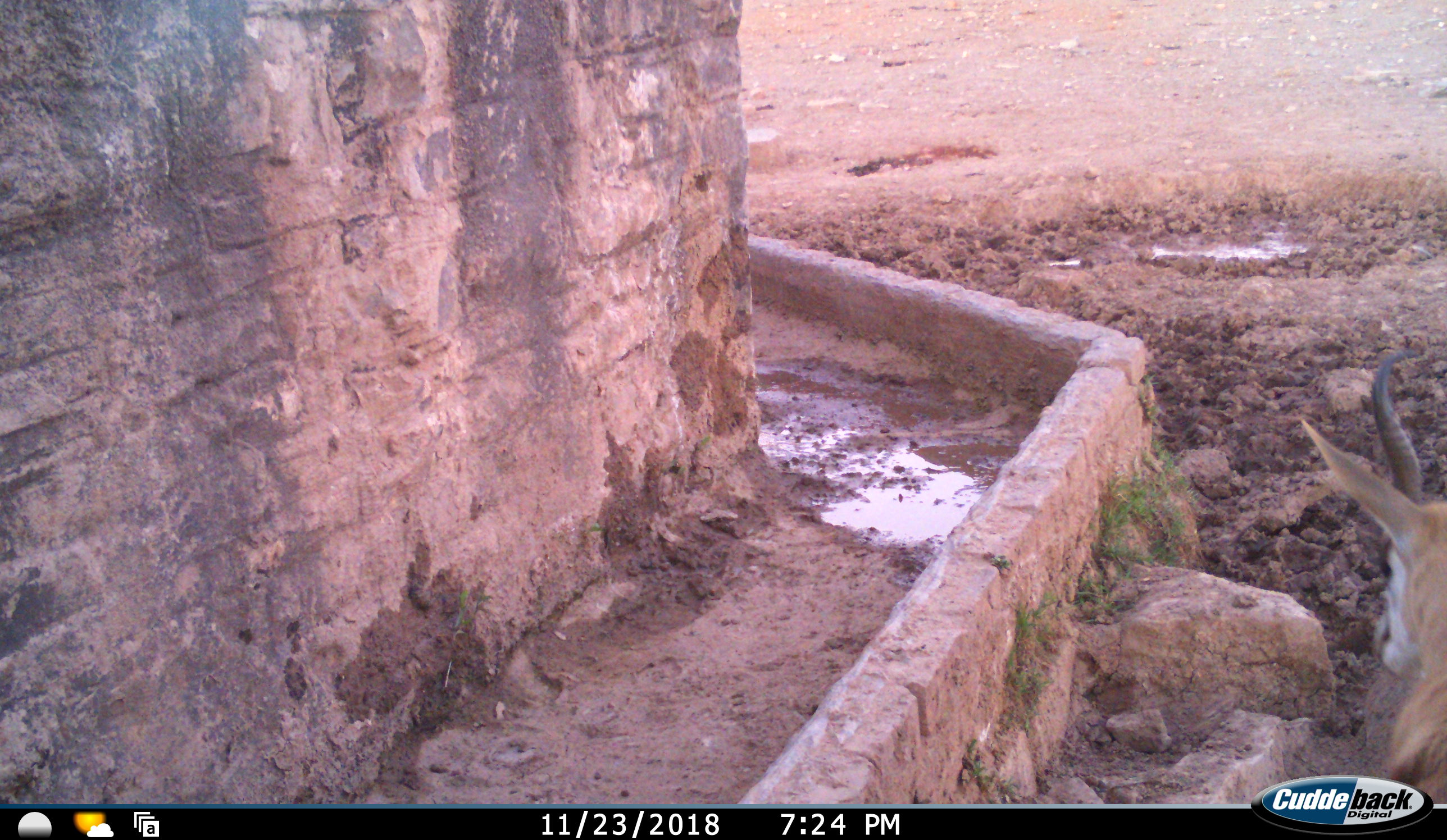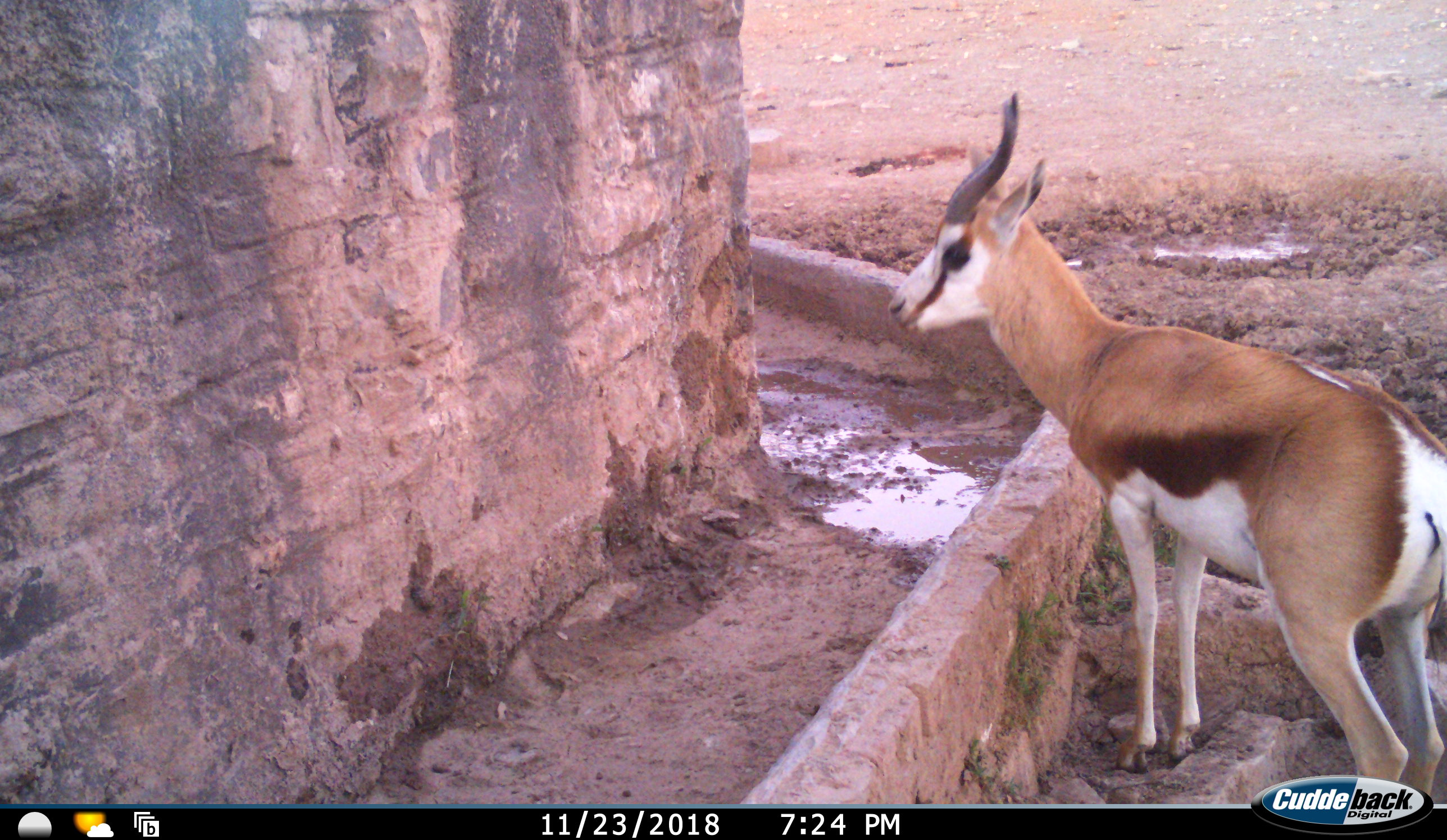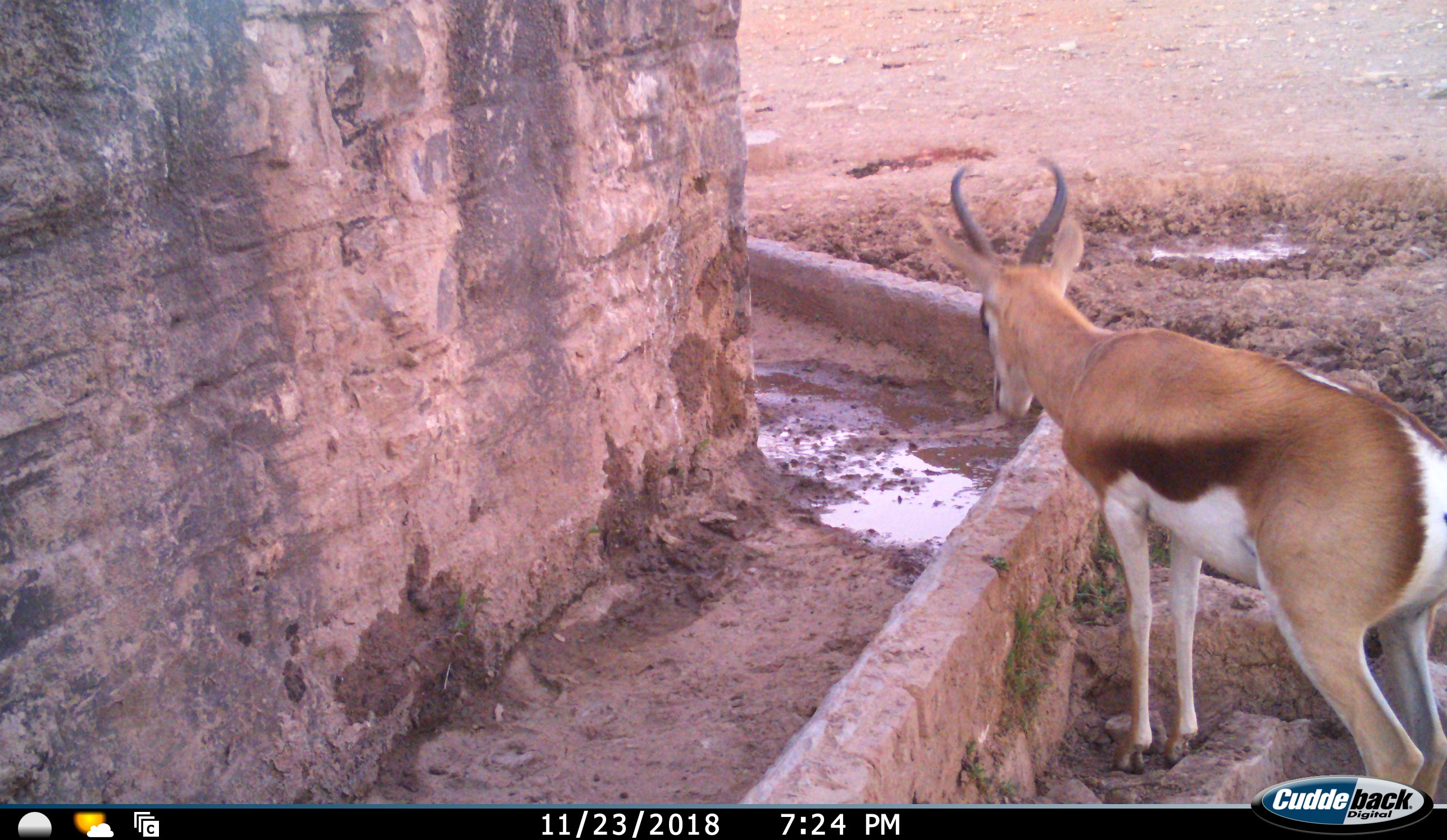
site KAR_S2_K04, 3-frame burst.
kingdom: Animalia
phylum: Chordata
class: Mammalia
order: Artiodactyla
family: Bovidae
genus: Antidorcas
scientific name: Antidorcas marsupialis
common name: springbok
Springbok (Antidorcas marsupialis), count 1. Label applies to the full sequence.